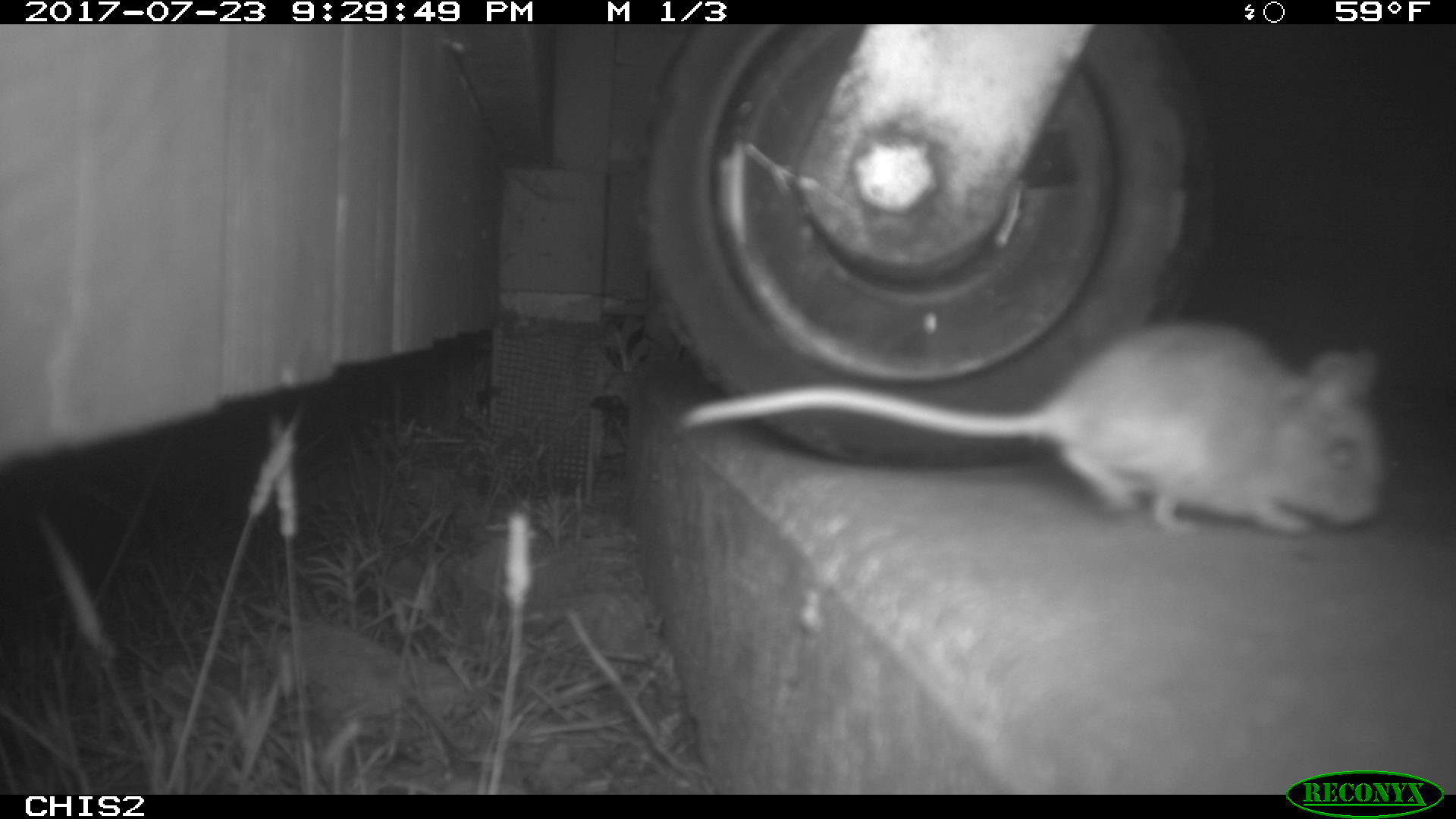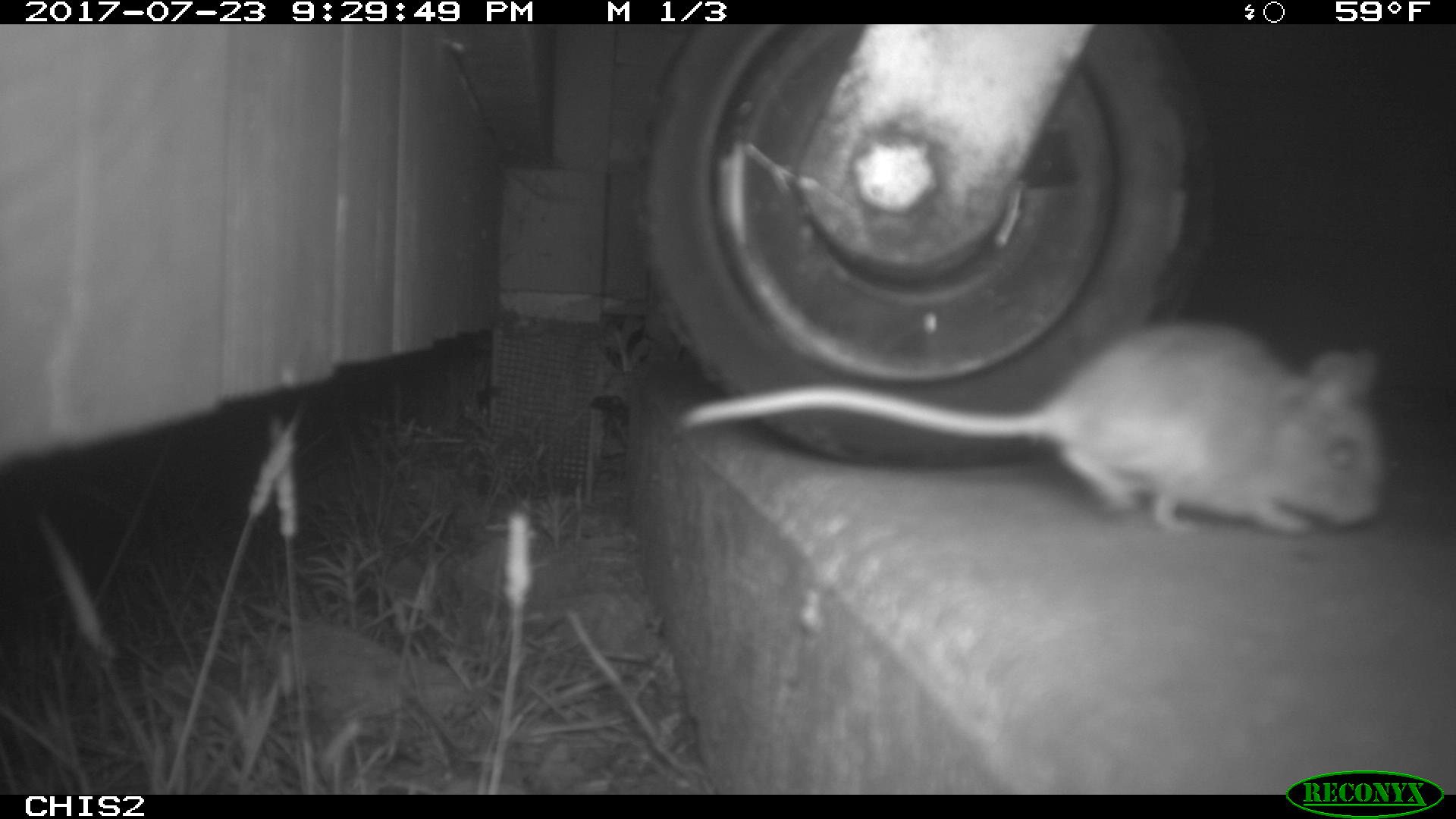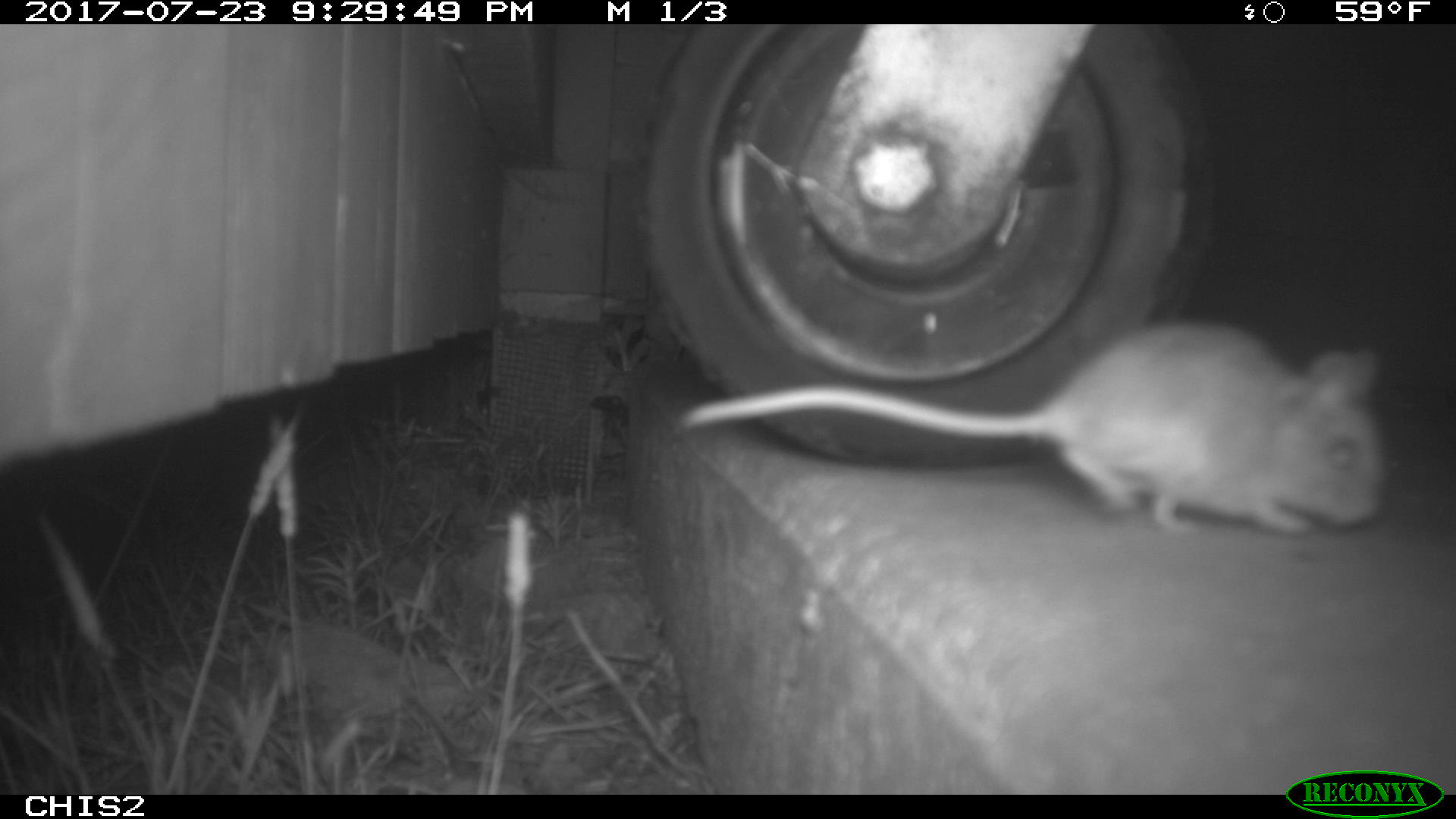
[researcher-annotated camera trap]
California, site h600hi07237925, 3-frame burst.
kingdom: Animalia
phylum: Chordata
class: Mammalia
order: Rodentia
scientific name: Rodentia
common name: rodent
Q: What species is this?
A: Rodent (Rodentia).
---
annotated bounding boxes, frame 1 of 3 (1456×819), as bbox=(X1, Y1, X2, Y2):
rodent: bbox=(676, 317, 1391, 546)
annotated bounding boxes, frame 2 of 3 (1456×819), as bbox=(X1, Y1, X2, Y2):
rodent: bbox=(684, 322, 1386, 537)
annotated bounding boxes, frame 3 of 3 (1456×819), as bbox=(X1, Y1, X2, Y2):
rodent: bbox=(680, 321, 1381, 536)